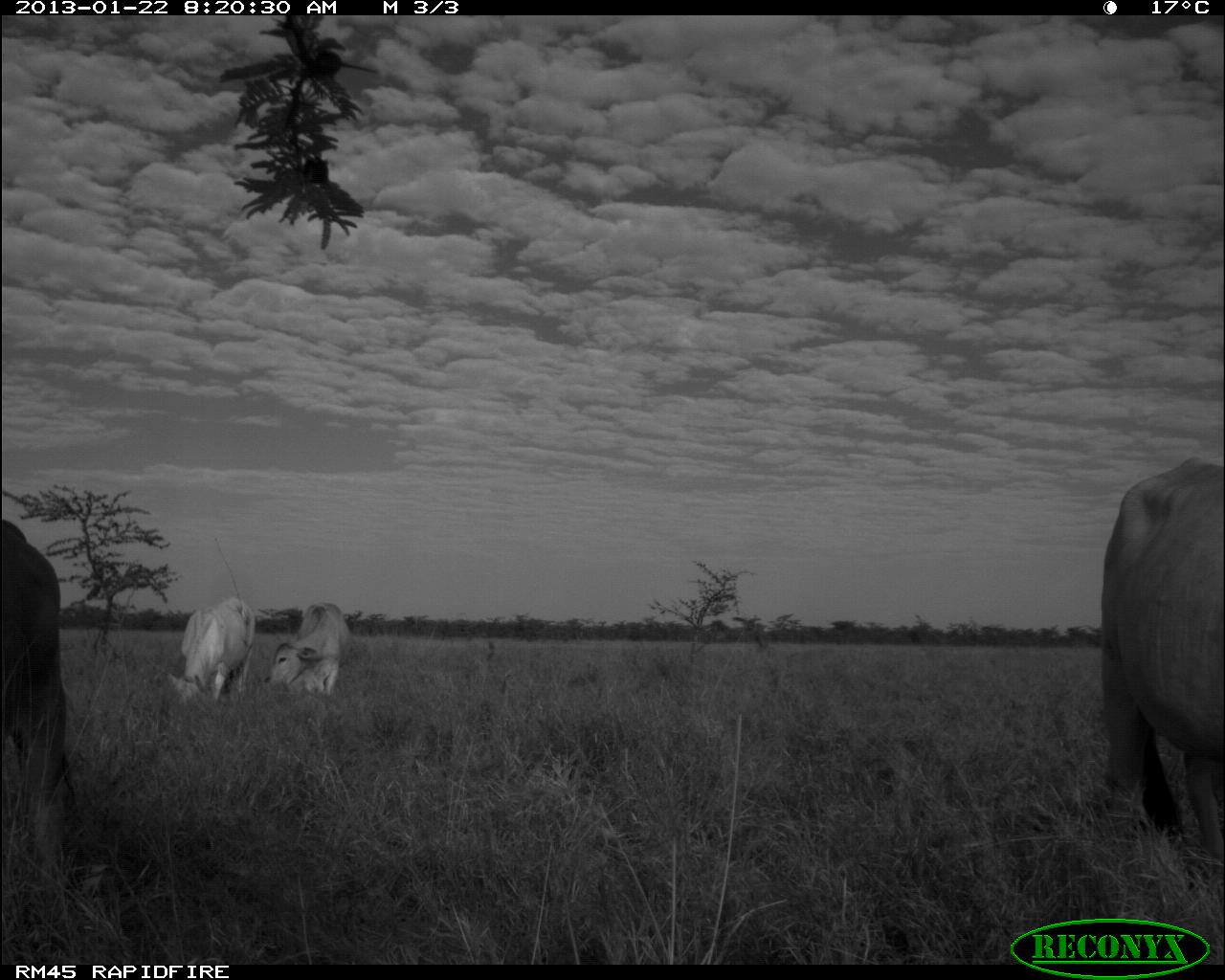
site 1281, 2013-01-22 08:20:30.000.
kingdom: Animalia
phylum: Chordata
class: Mammalia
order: Artiodactyla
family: Bovidae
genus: Bos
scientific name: Bos taurus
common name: domestic cattle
Bos taurus (domestic cattle), count 4.